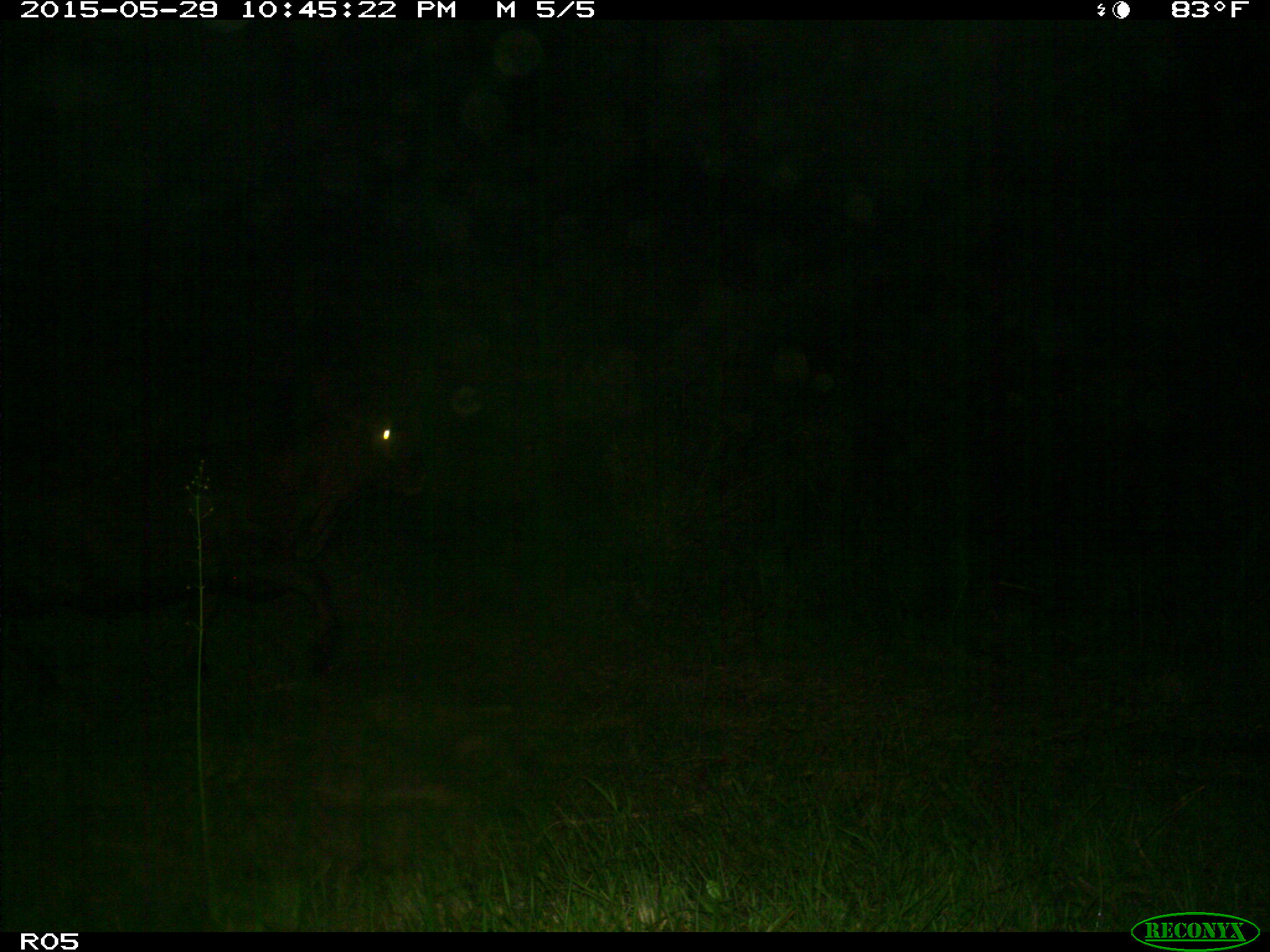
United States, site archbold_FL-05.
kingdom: Animalia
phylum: Chordata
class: Mammalia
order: Artiodactyla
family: Bovidae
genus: Bos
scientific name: Bos taurus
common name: domestic cow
Bos taurus (domestic cow).